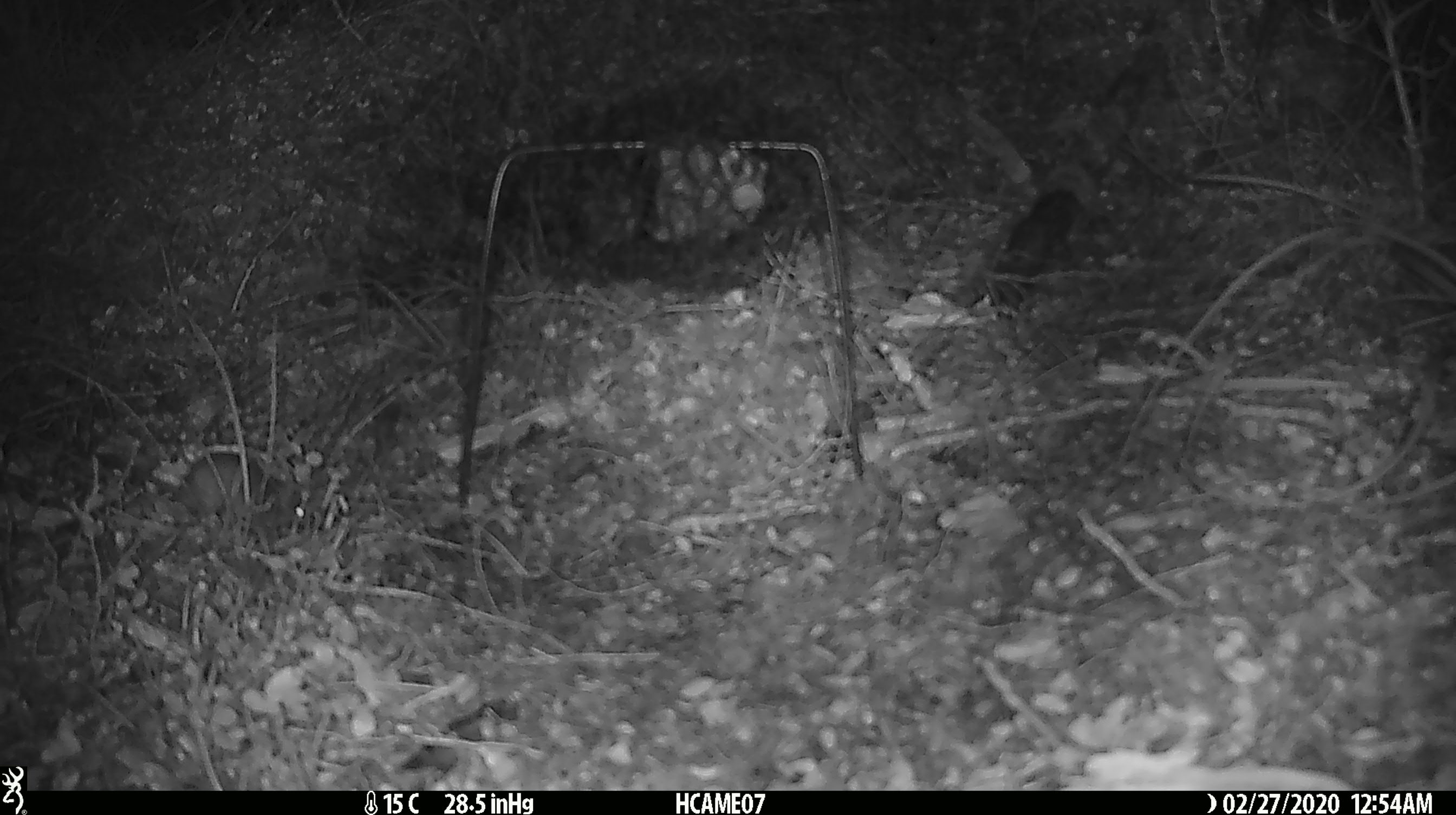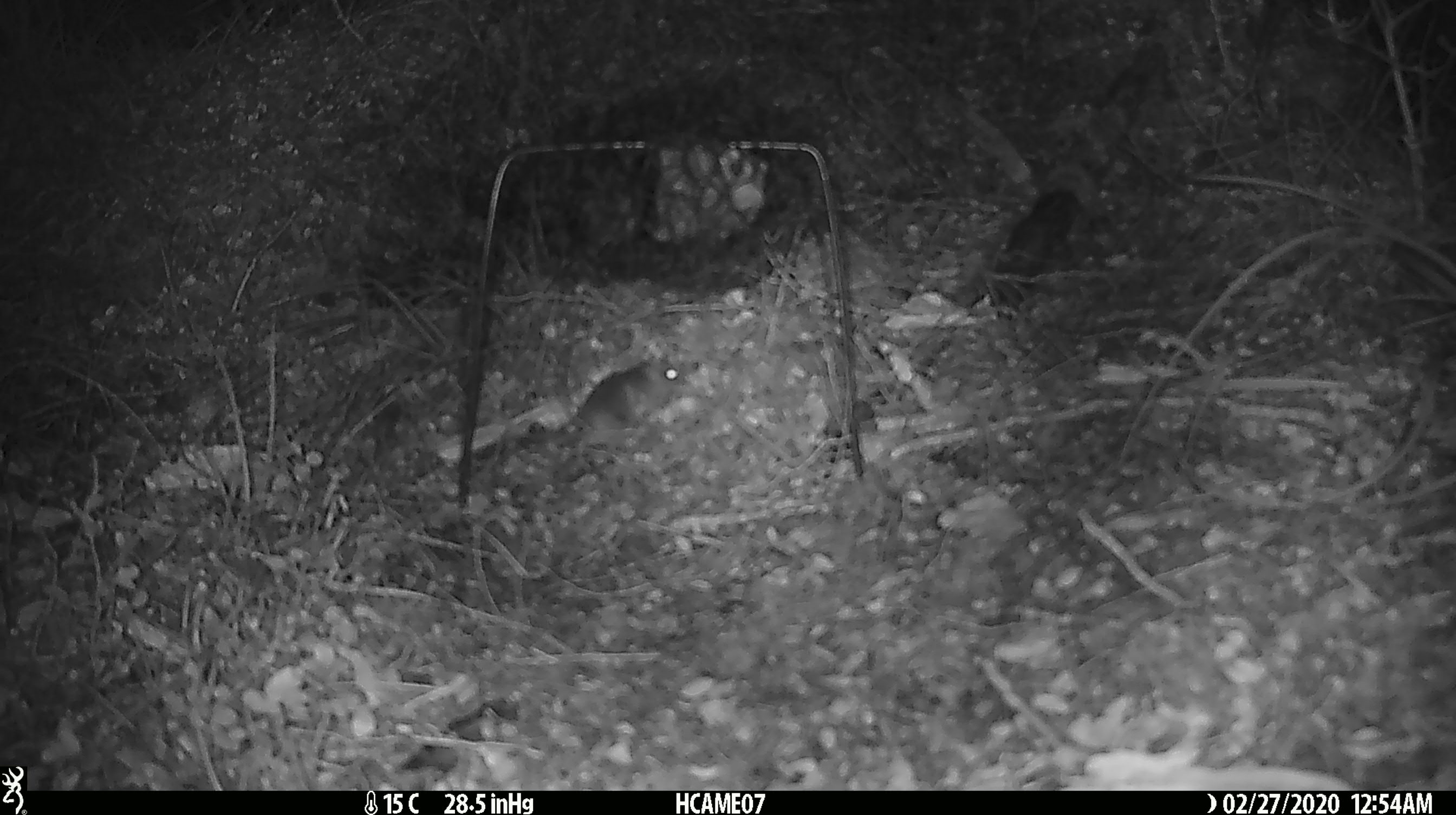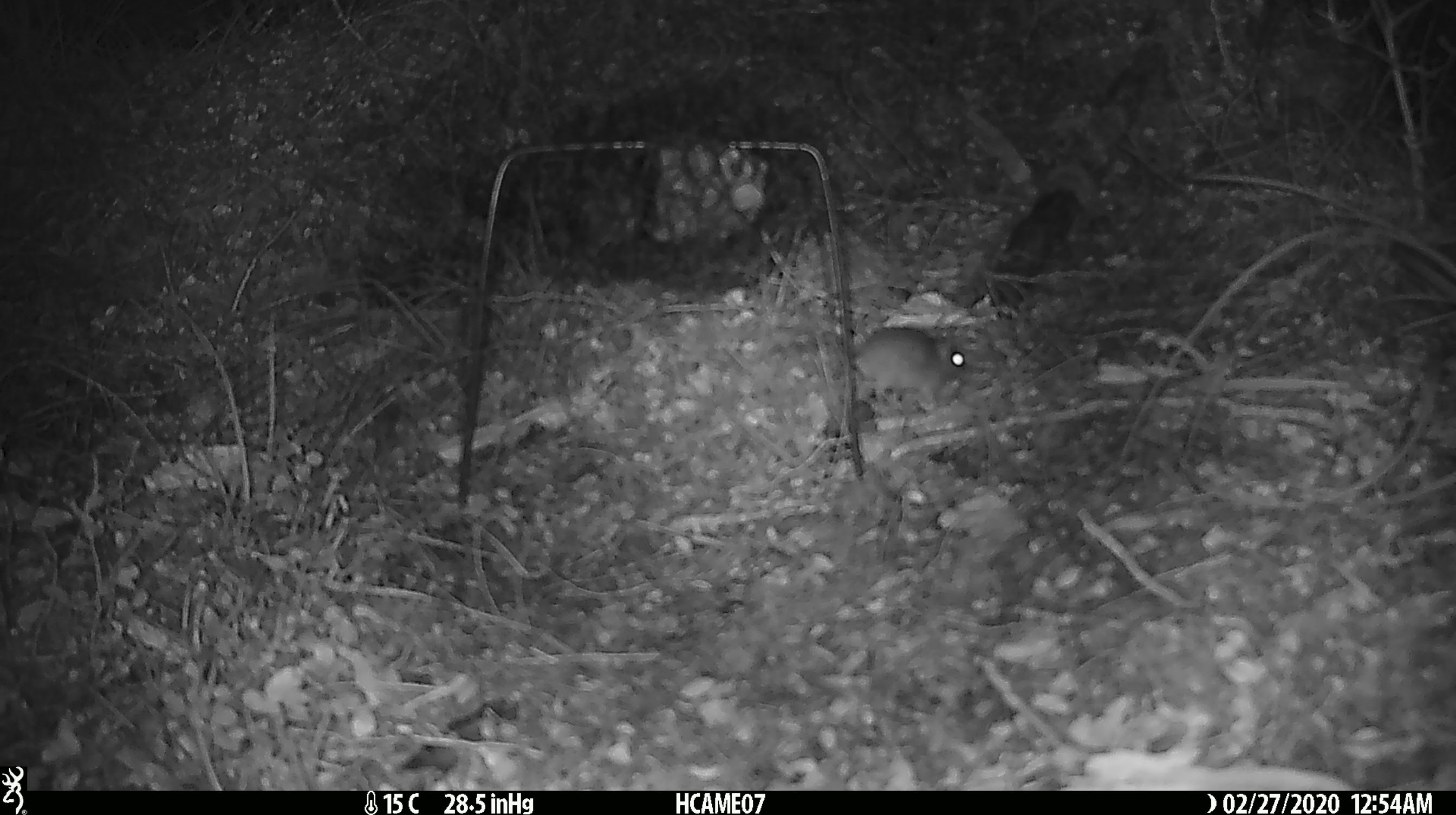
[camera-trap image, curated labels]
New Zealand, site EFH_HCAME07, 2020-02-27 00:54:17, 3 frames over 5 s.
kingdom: Animalia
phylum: Chordata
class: Mammalia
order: Rodentia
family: Muridae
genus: Mus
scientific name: Mus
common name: mouse